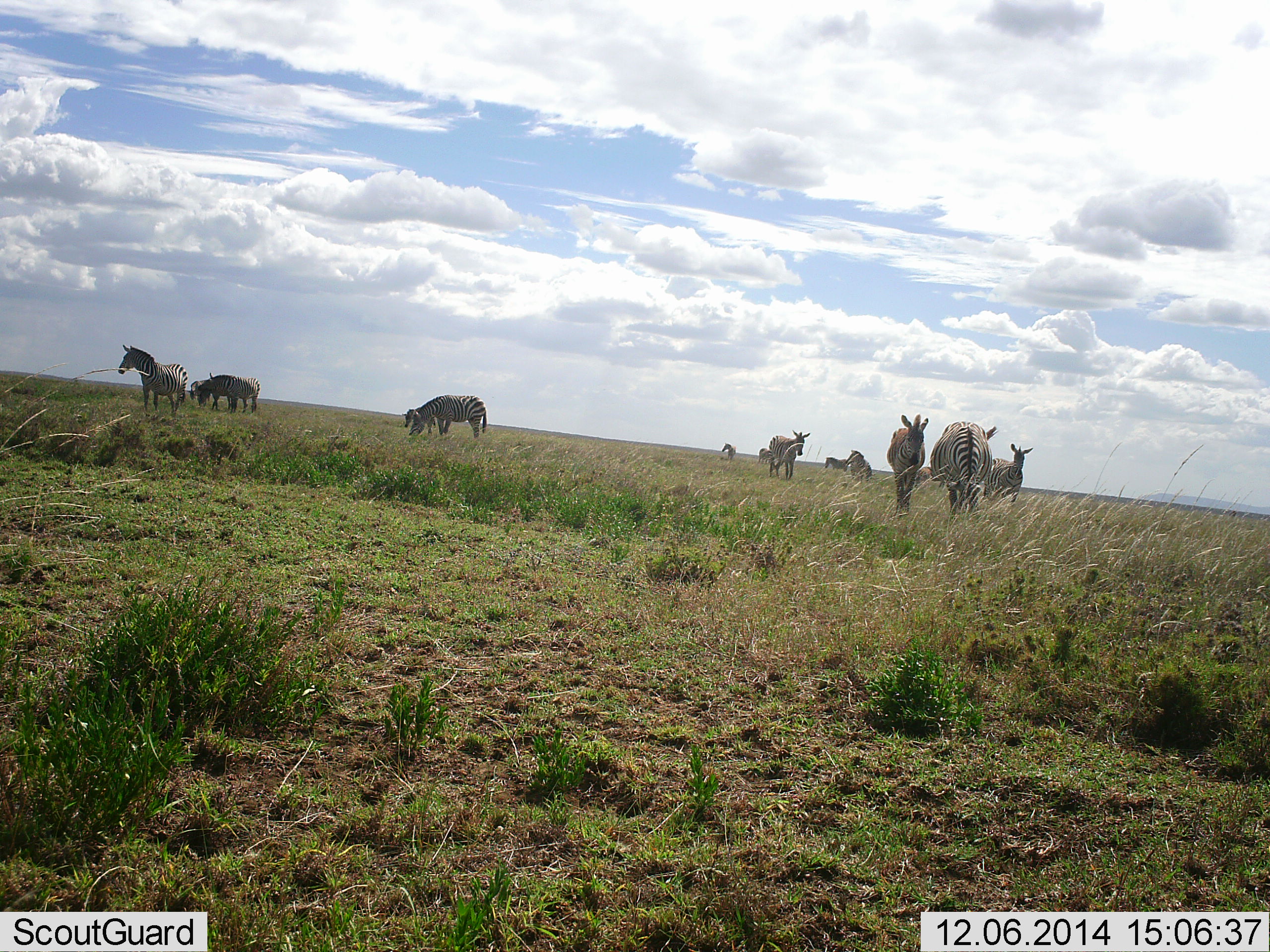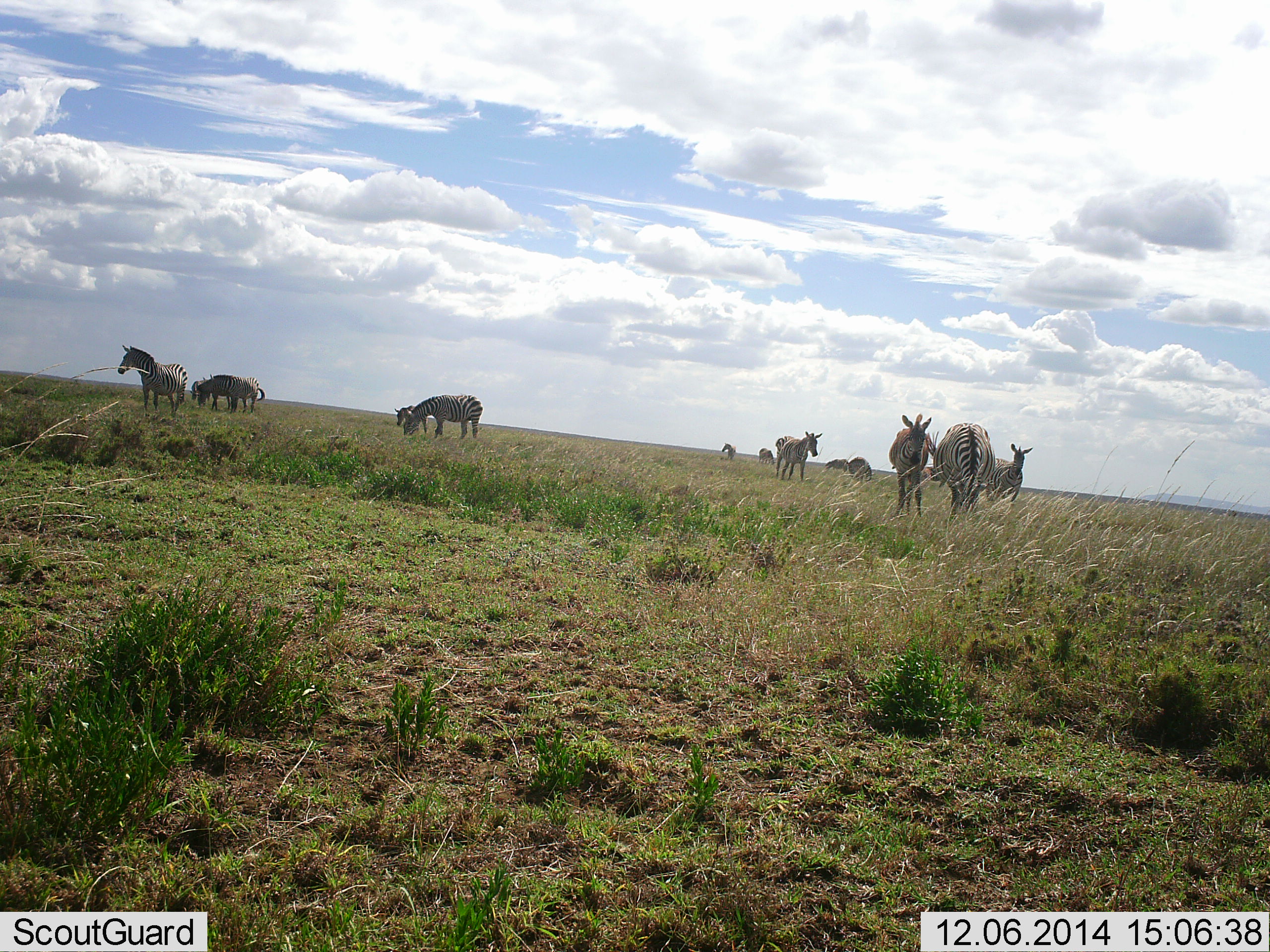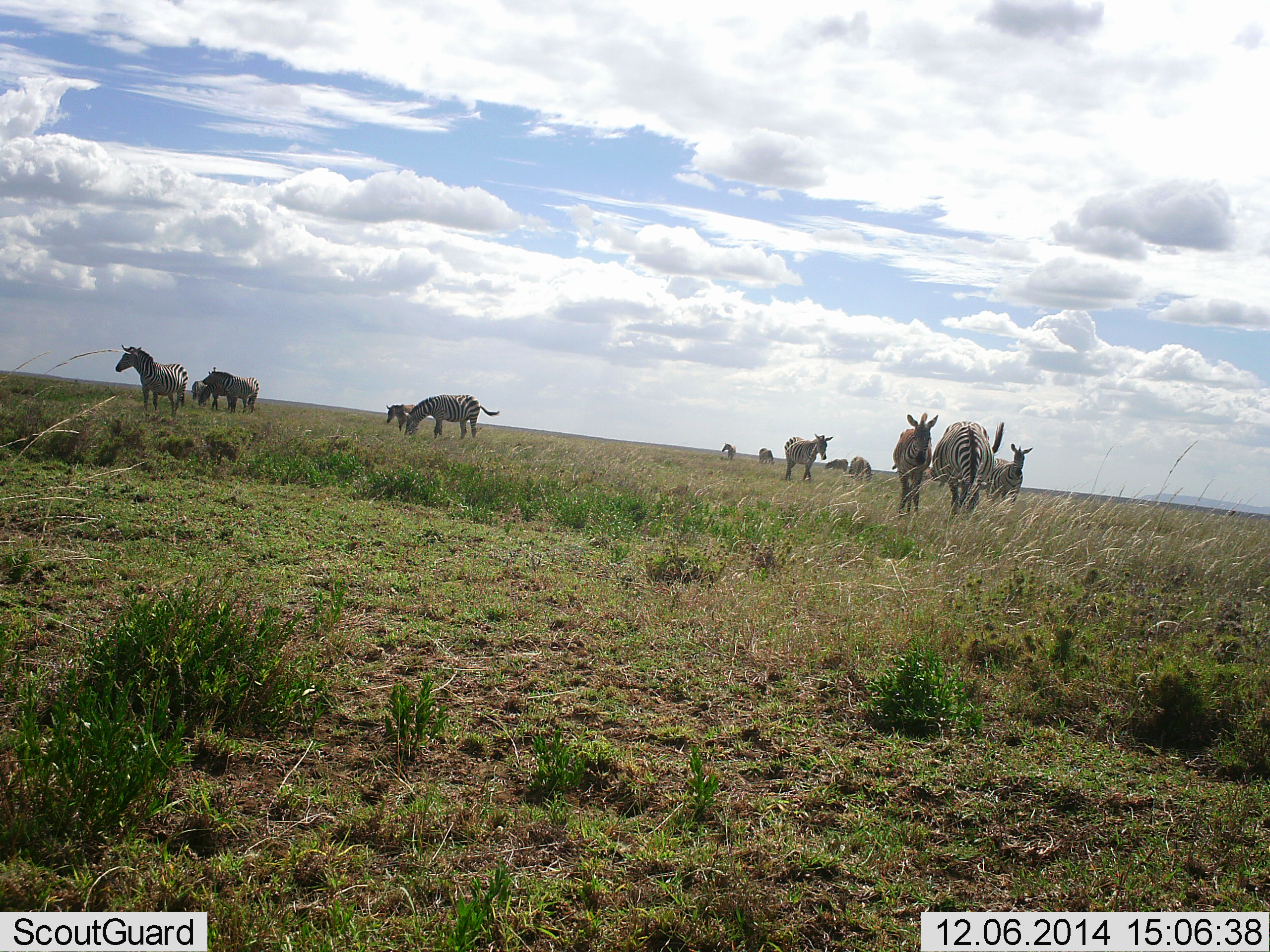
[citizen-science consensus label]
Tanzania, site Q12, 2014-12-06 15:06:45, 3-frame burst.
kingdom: Animalia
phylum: Chordata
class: Mammalia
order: Perissodactyla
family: Equidae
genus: Equus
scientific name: Equus quagga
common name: plains zebra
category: zebra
Zebra (plains zebra) (Equus quagga), count 11-50. Behavior (volunteer vote fractions): standing 83%, resting 33%, moving 50%, interacting 25%. Young present (vote fraction): 0%. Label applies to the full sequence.